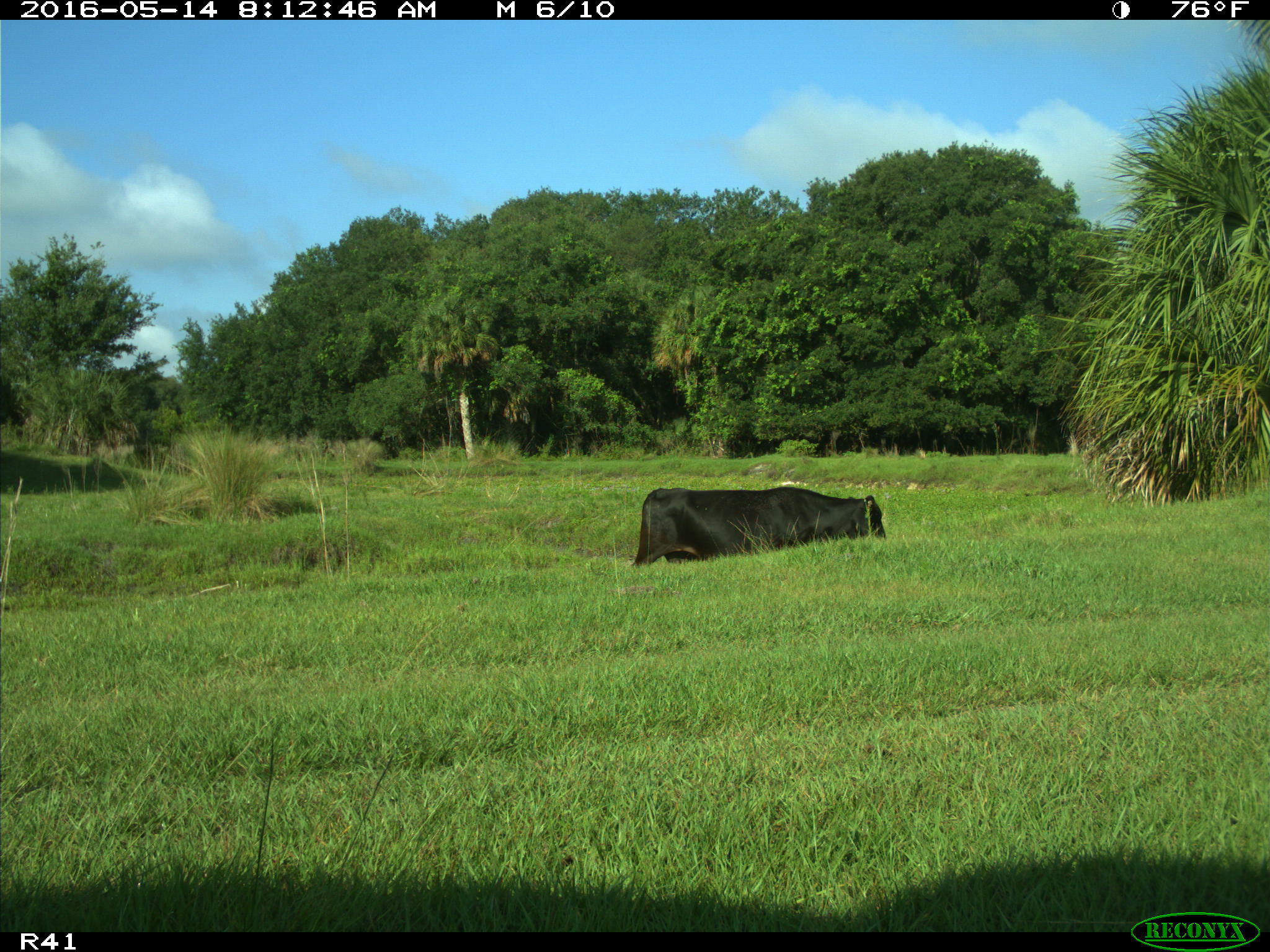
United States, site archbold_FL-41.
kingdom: Animalia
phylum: Chordata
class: Mammalia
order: Artiodactyla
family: Bovidae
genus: Bos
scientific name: Bos taurus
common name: domestic cow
Bos taurus (domestic cow).